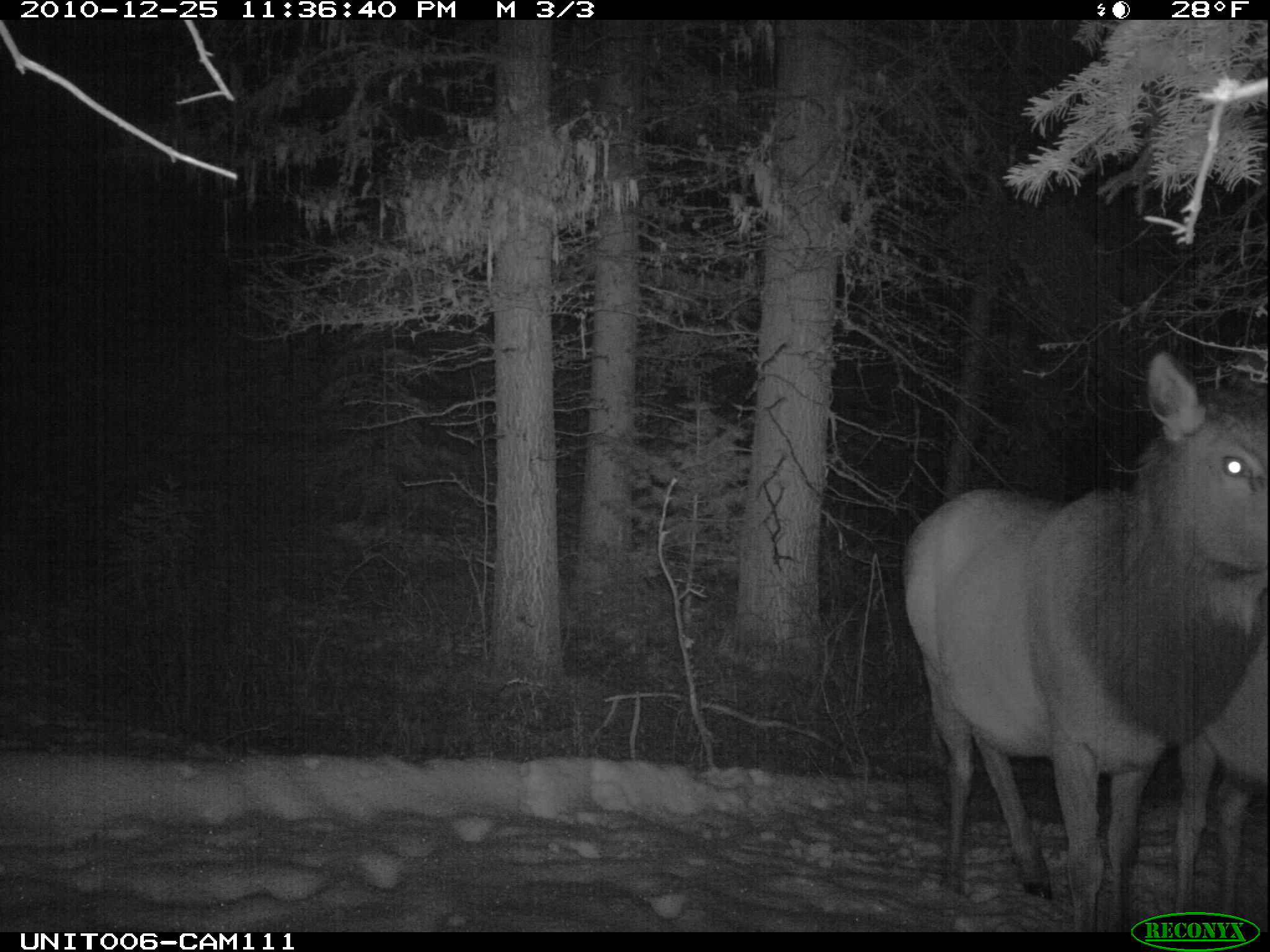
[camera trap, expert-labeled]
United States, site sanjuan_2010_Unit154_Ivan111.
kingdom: Animalia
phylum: Chordata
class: Mammalia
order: Artiodactyla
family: Cervidae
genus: Cervus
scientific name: Cervus elaphus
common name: red deer